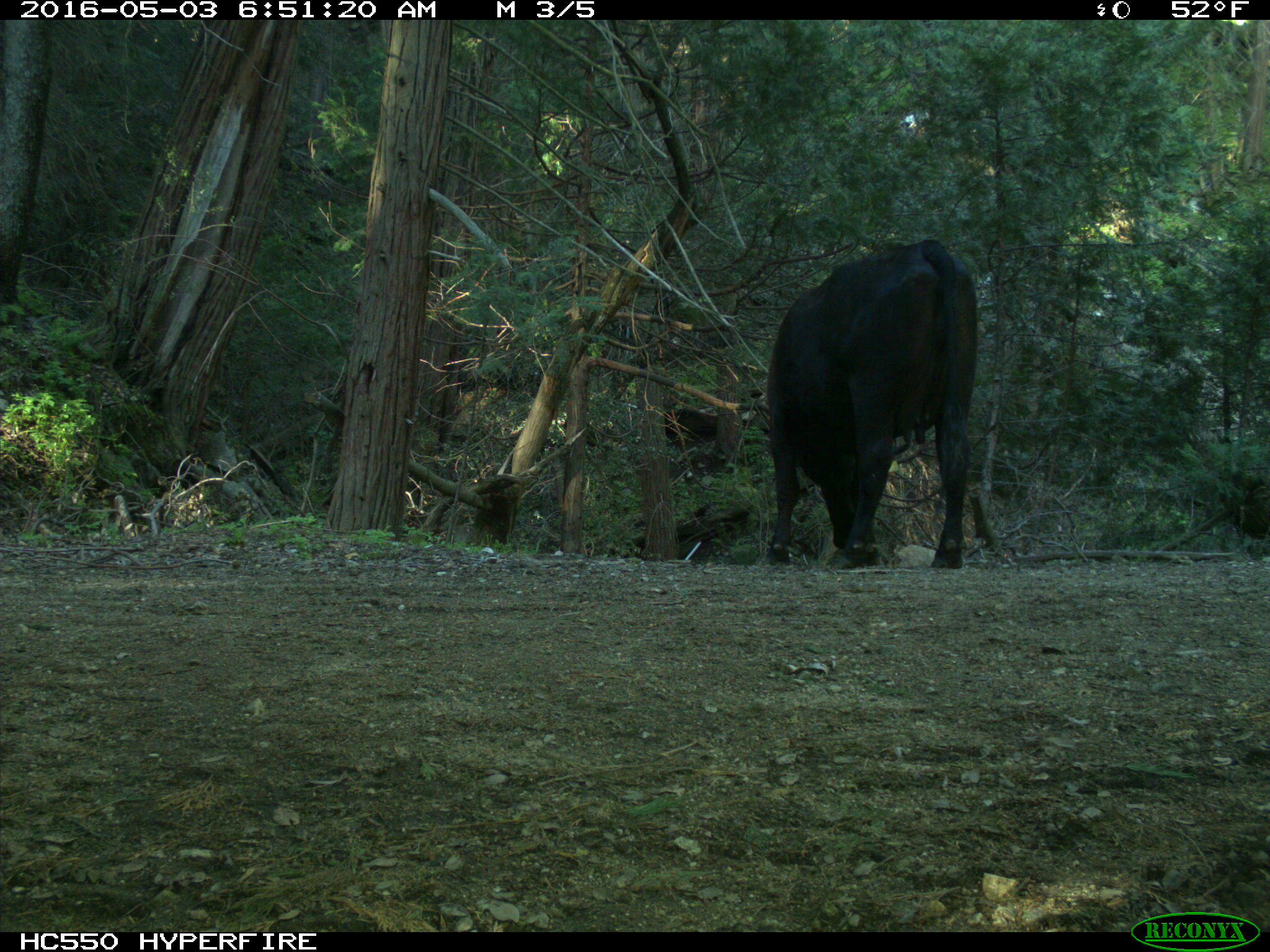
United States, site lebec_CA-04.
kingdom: Animalia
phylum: Chordata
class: Mammalia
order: Artiodactyla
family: Bovidae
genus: Bos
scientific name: Bos taurus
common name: domestic cow